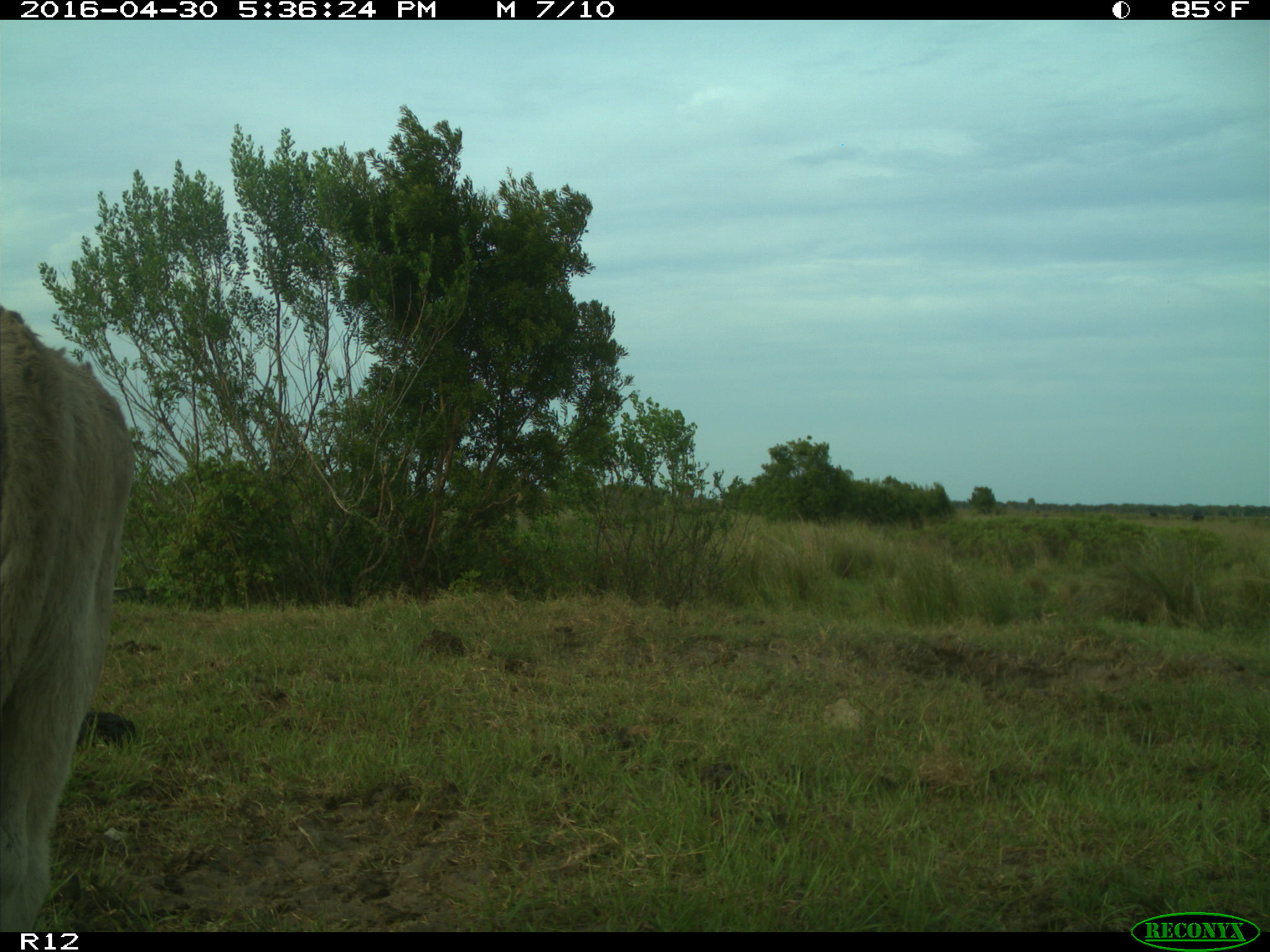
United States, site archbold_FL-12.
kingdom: Animalia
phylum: Chordata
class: Mammalia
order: Artiodactyla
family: Bovidae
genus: Bos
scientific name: Bos taurus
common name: domestic cow